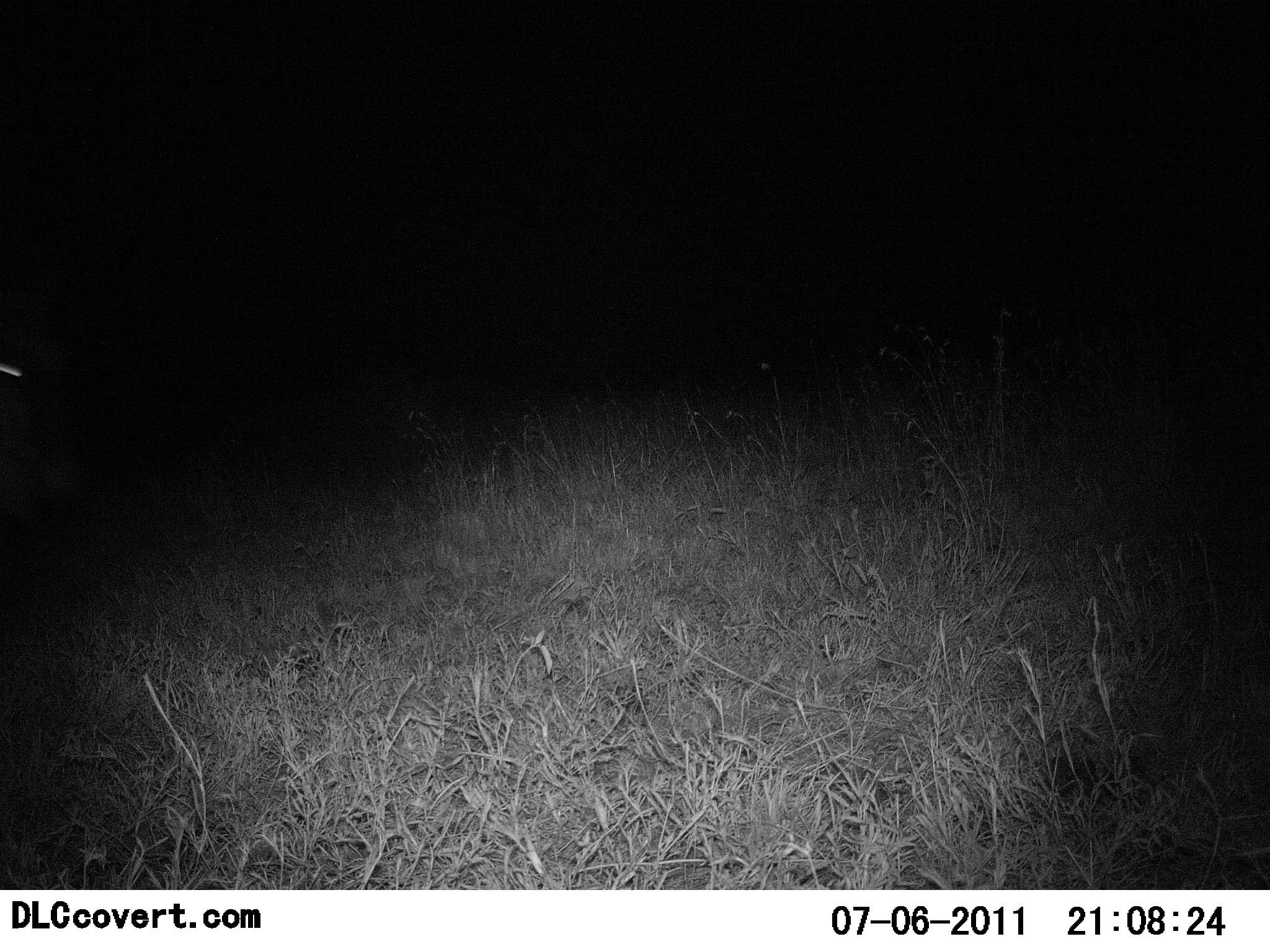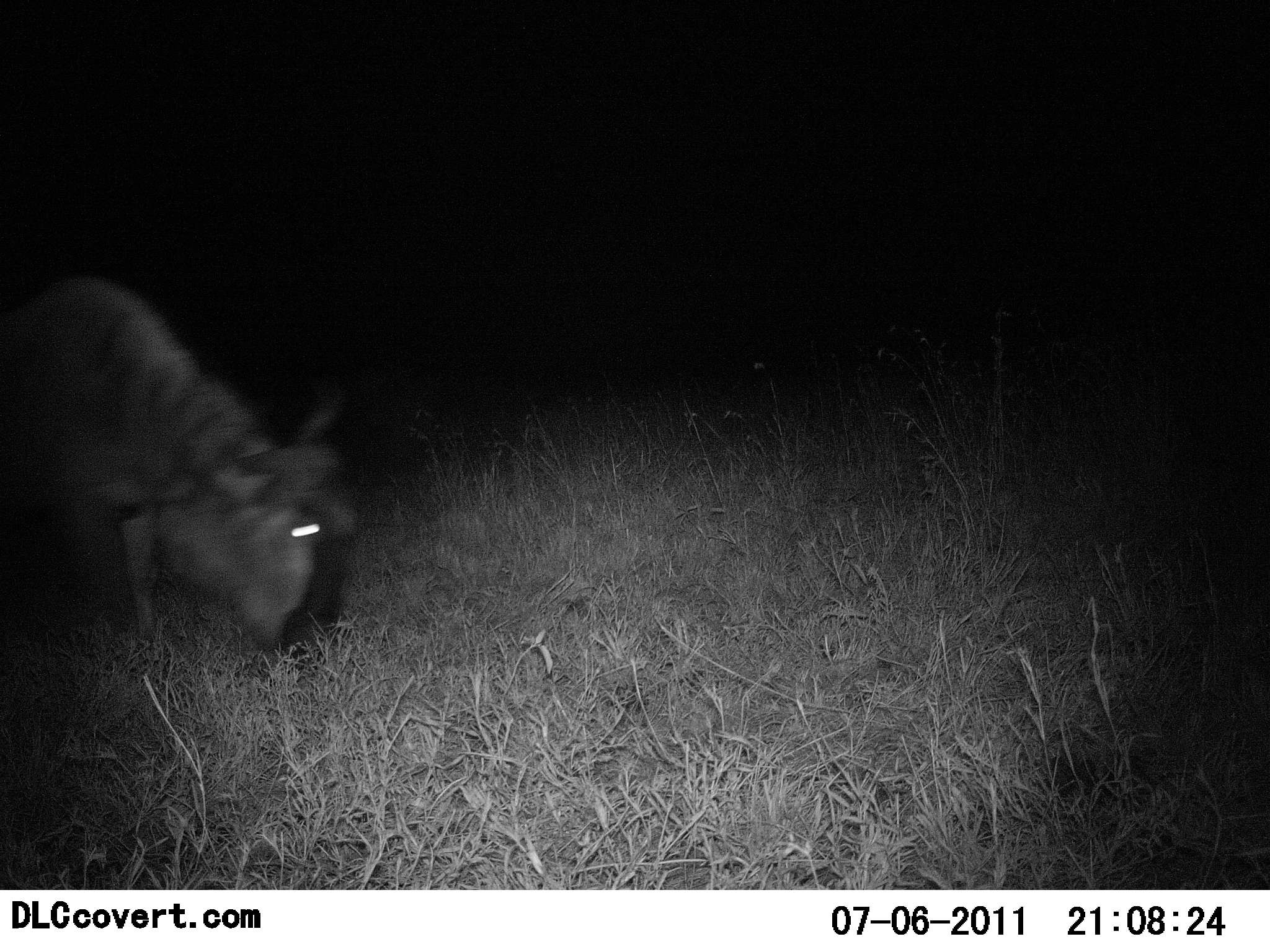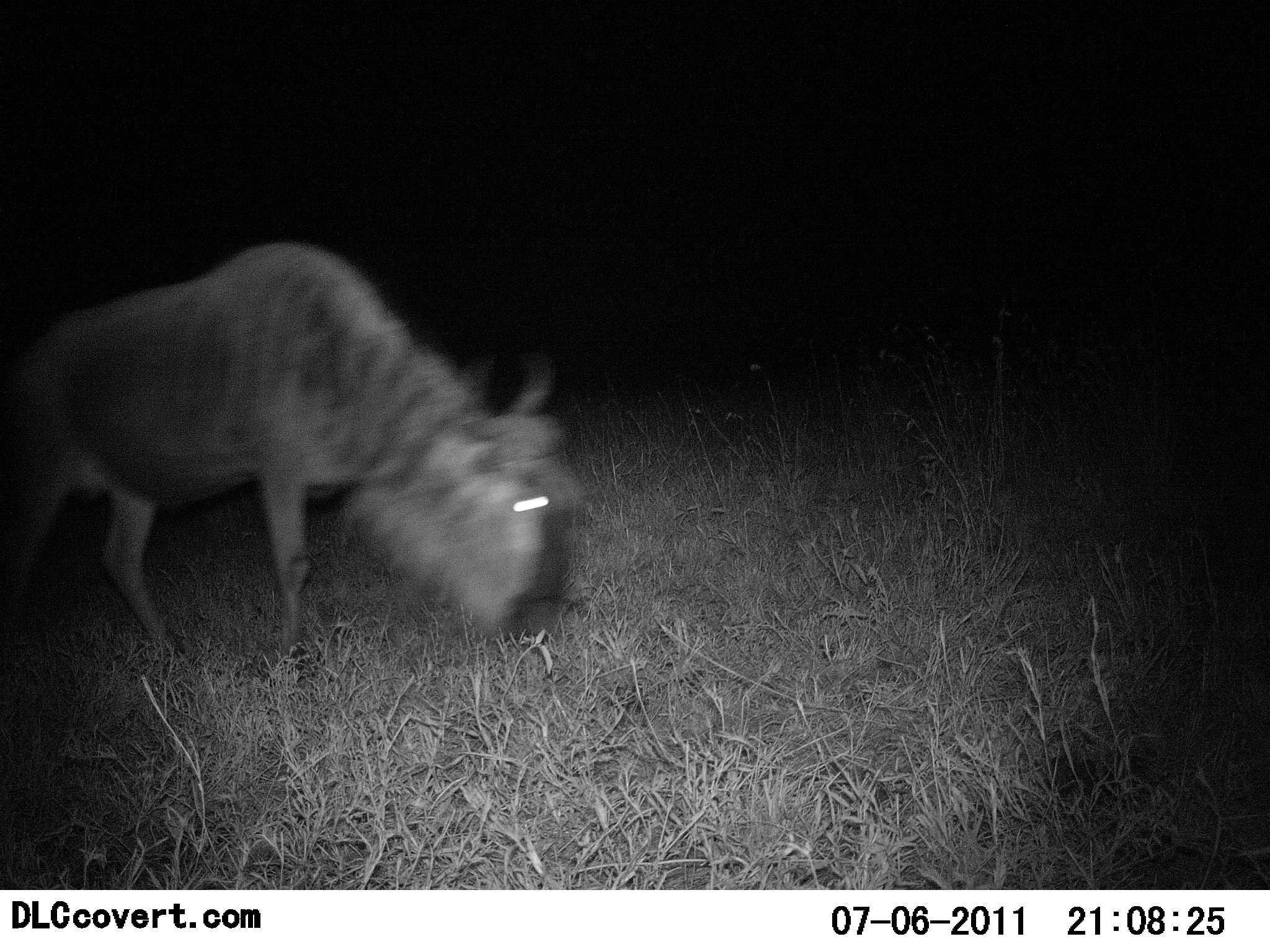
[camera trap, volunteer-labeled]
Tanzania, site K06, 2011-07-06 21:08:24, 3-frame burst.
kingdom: Animalia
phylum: Chordata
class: Mammalia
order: Artiodactyla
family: Bovidae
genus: Connochaetes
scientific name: Connochaetes taurinus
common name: blue wildebeest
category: wildebeest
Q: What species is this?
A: Wildebeest (blue wildebeest) (Connochaetes taurinus).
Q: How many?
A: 1.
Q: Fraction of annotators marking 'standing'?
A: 0%.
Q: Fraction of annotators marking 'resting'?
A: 0%.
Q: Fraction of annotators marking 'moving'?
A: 70%.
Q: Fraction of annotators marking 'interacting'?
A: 0%.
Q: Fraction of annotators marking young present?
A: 0%.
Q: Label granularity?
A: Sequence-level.